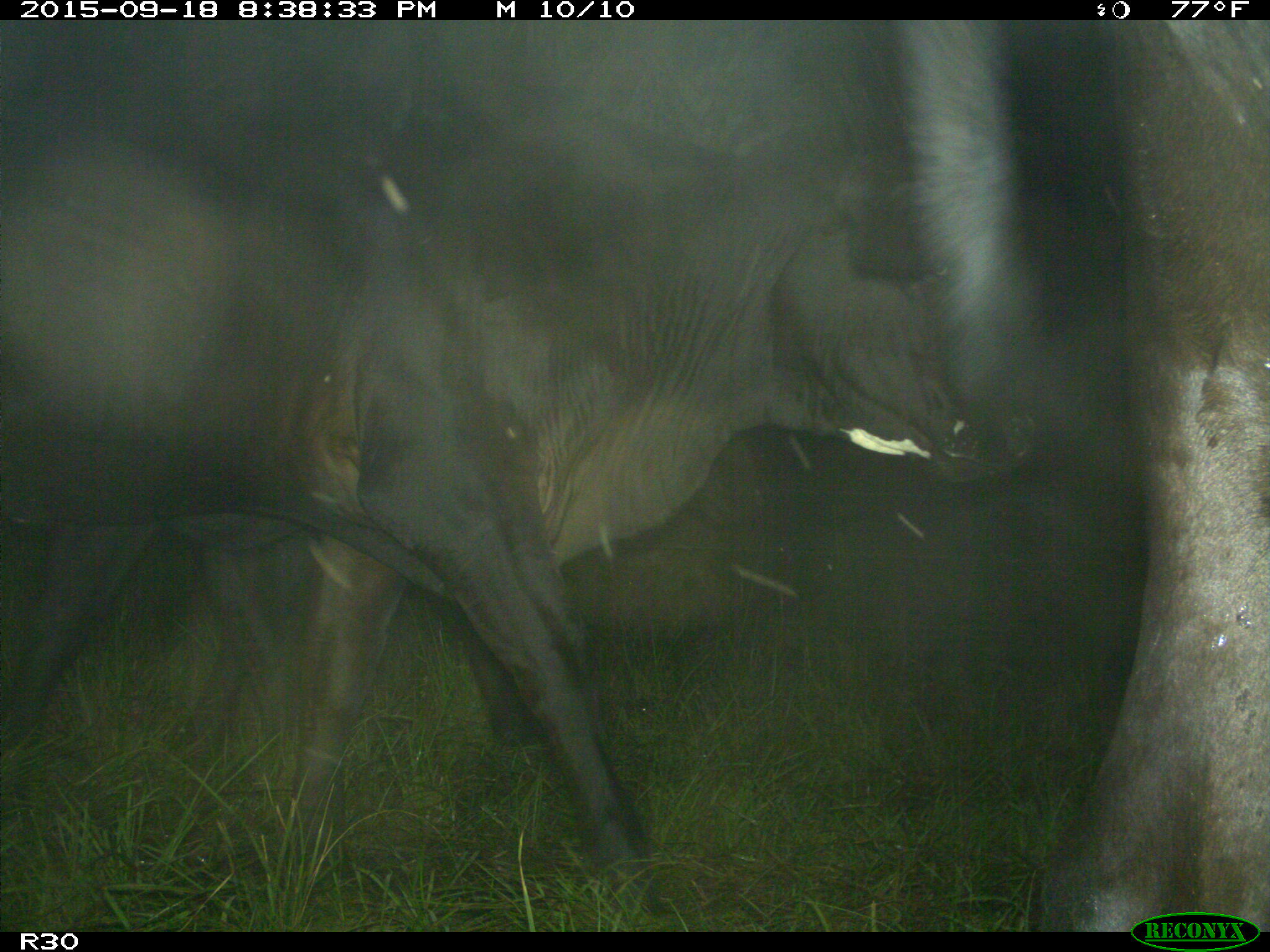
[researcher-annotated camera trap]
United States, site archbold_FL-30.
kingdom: Animalia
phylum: Chordata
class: Mammalia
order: Artiodactyla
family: Bovidae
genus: Bos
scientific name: Bos taurus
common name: domestic cow